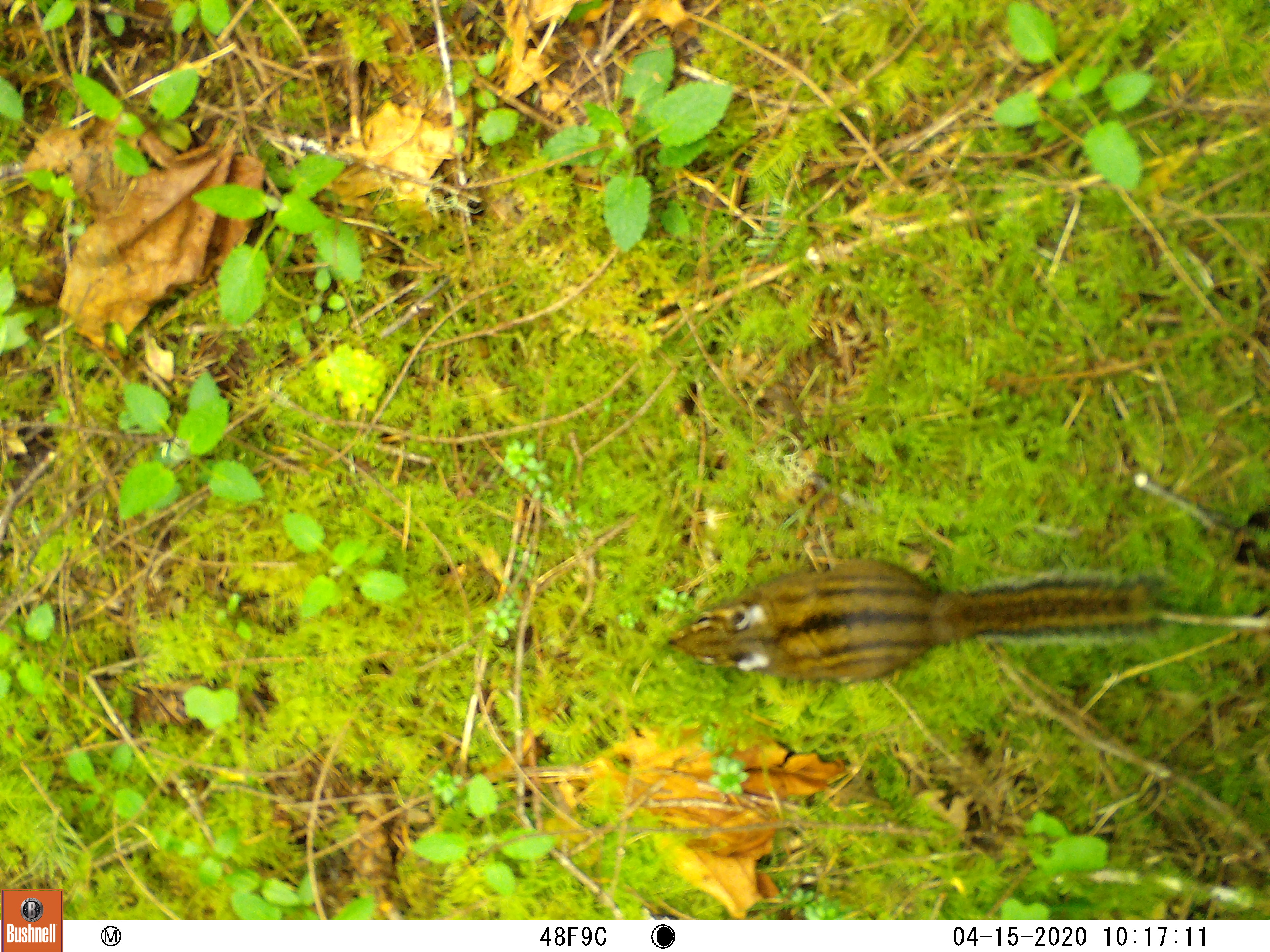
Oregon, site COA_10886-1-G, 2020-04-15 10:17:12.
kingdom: Animalia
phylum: Chordata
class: Mammalia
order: Rodentia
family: Sciuridae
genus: Neotamias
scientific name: Neotamias townsendii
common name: townsend's chipmunk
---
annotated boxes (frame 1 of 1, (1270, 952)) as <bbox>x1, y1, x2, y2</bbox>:
townsend's chipmunk: <bbox>658, 543, 1176, 695</bbox>